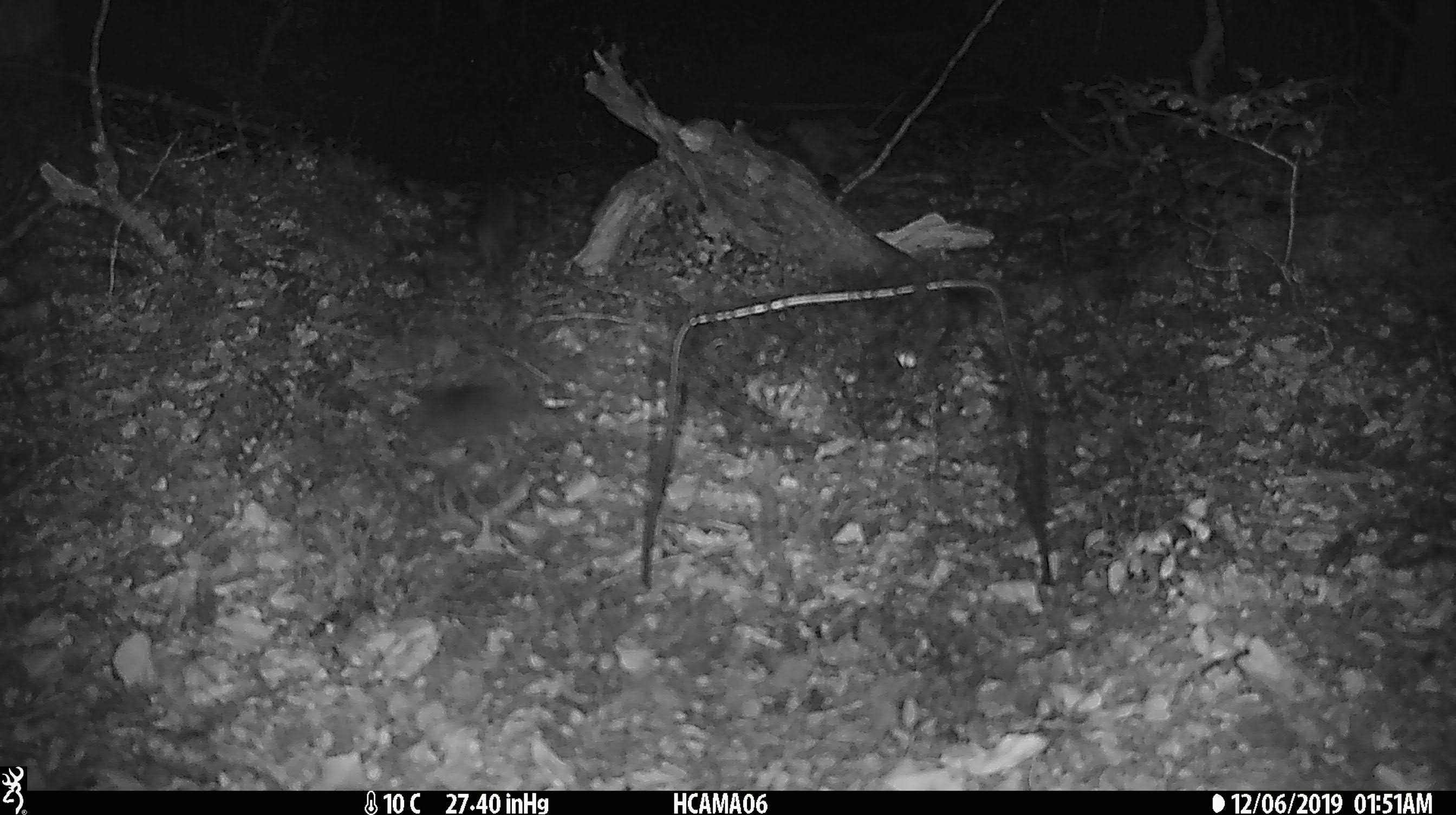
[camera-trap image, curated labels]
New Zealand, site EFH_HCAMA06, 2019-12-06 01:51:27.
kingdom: Animalia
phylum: Chordata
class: Mammalia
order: Rodentia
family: Muridae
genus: Mus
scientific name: Mus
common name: mouse